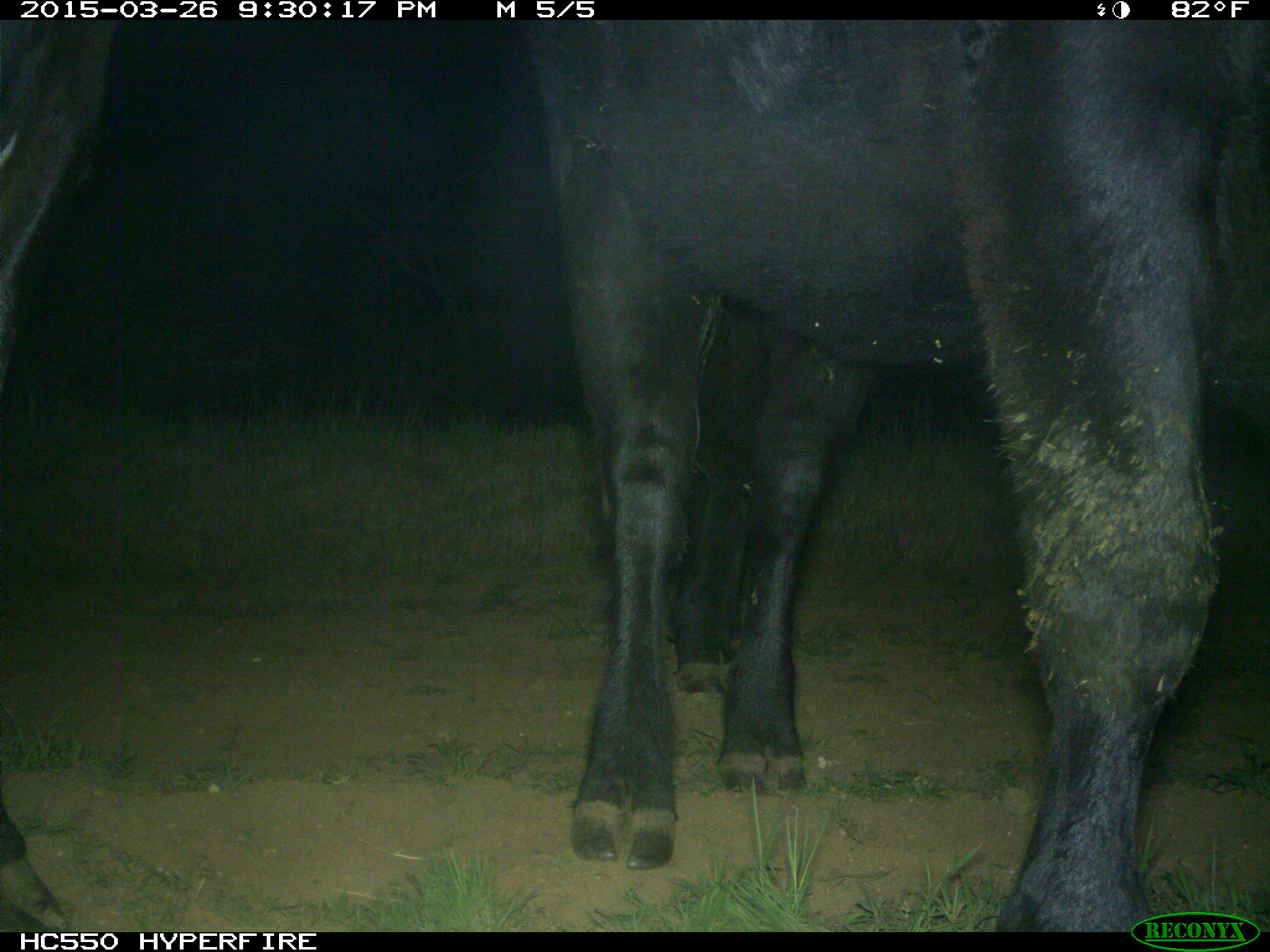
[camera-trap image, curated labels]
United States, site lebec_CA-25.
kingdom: Animalia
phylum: Chordata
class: Mammalia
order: Artiodactyla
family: Bovidae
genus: Bos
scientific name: Bos taurus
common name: domestic cow